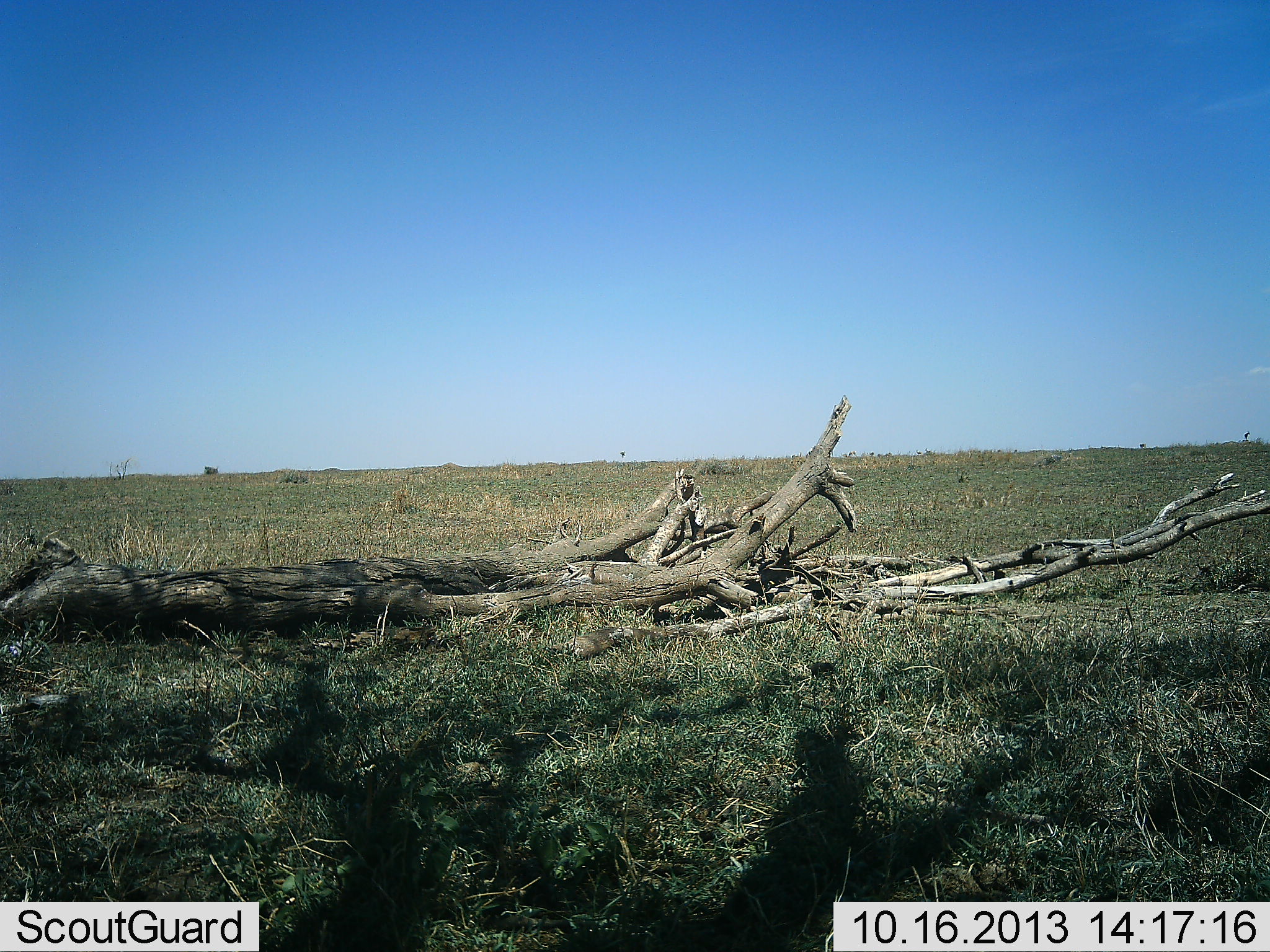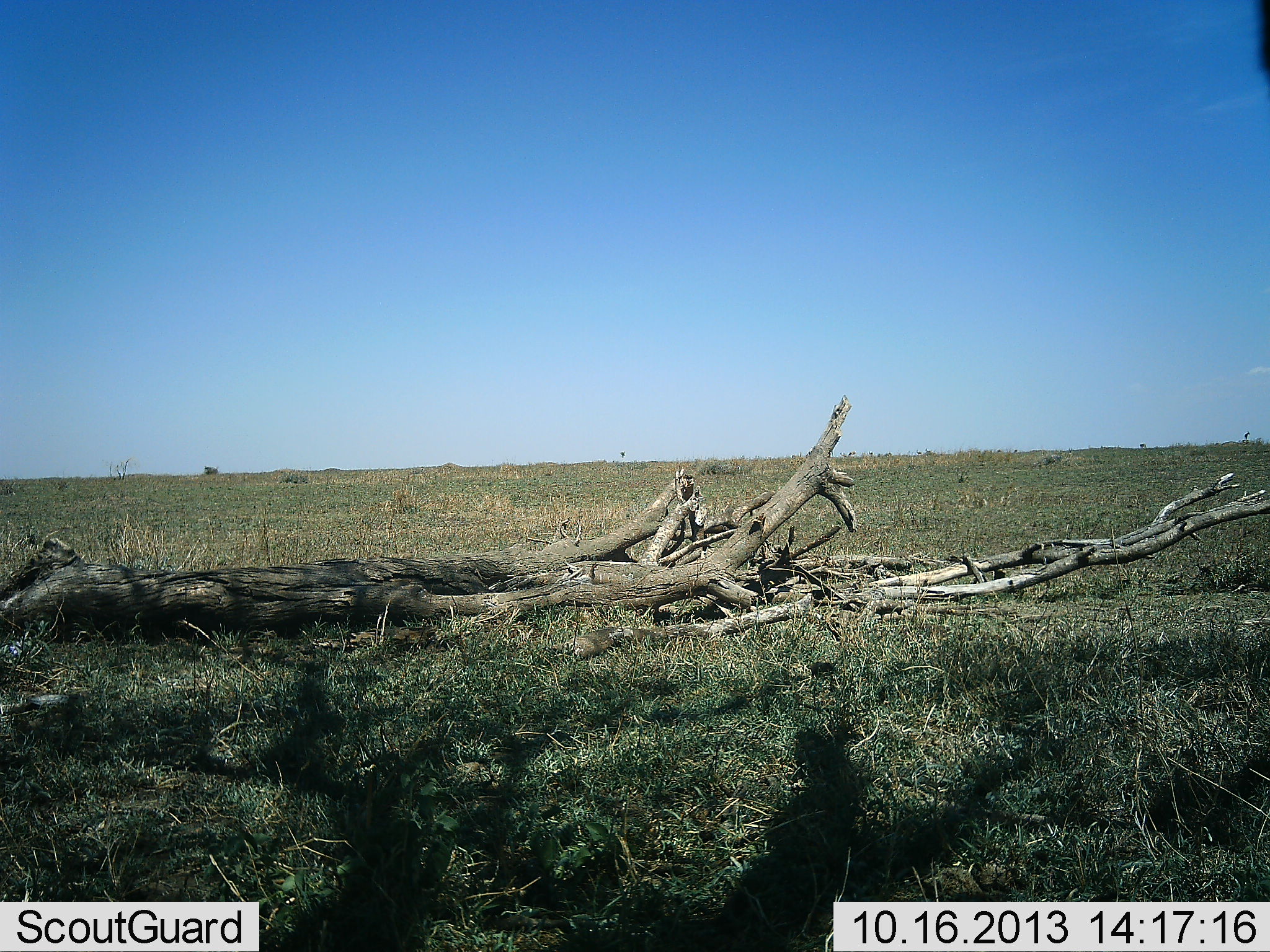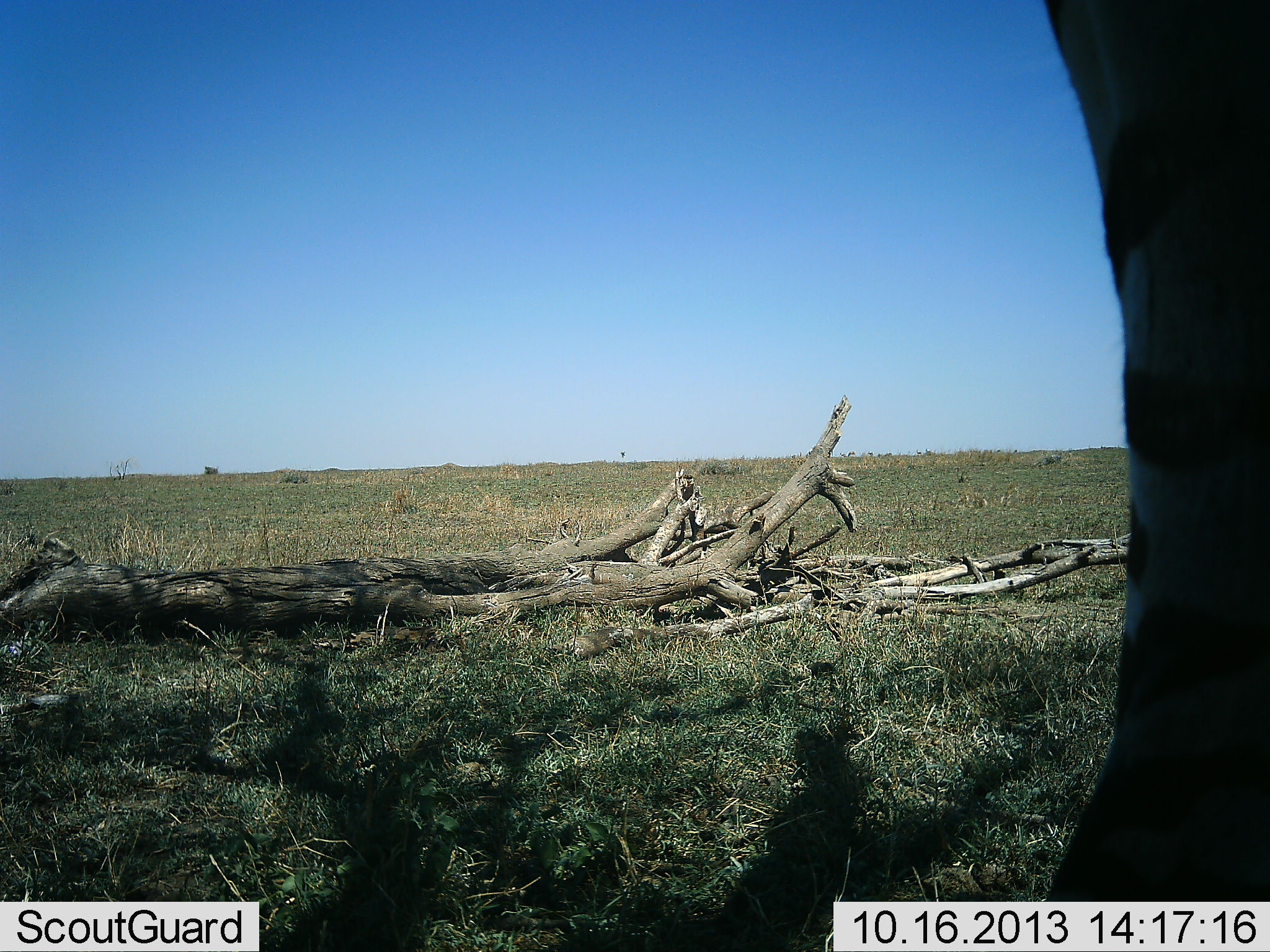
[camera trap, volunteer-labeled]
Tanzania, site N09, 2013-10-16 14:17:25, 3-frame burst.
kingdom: Animalia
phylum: Chordata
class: Mammalia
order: Perissodactyla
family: Equidae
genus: Equus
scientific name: Equus quagga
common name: plains zebra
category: zebra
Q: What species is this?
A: Zebra (plains zebra) (Equus quagga).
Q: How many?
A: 1.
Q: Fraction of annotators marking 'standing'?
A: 44%.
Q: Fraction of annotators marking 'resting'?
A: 0%.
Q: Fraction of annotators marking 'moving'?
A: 67%.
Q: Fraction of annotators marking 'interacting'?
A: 0%.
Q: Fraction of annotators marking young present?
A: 0%.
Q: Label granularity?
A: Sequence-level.